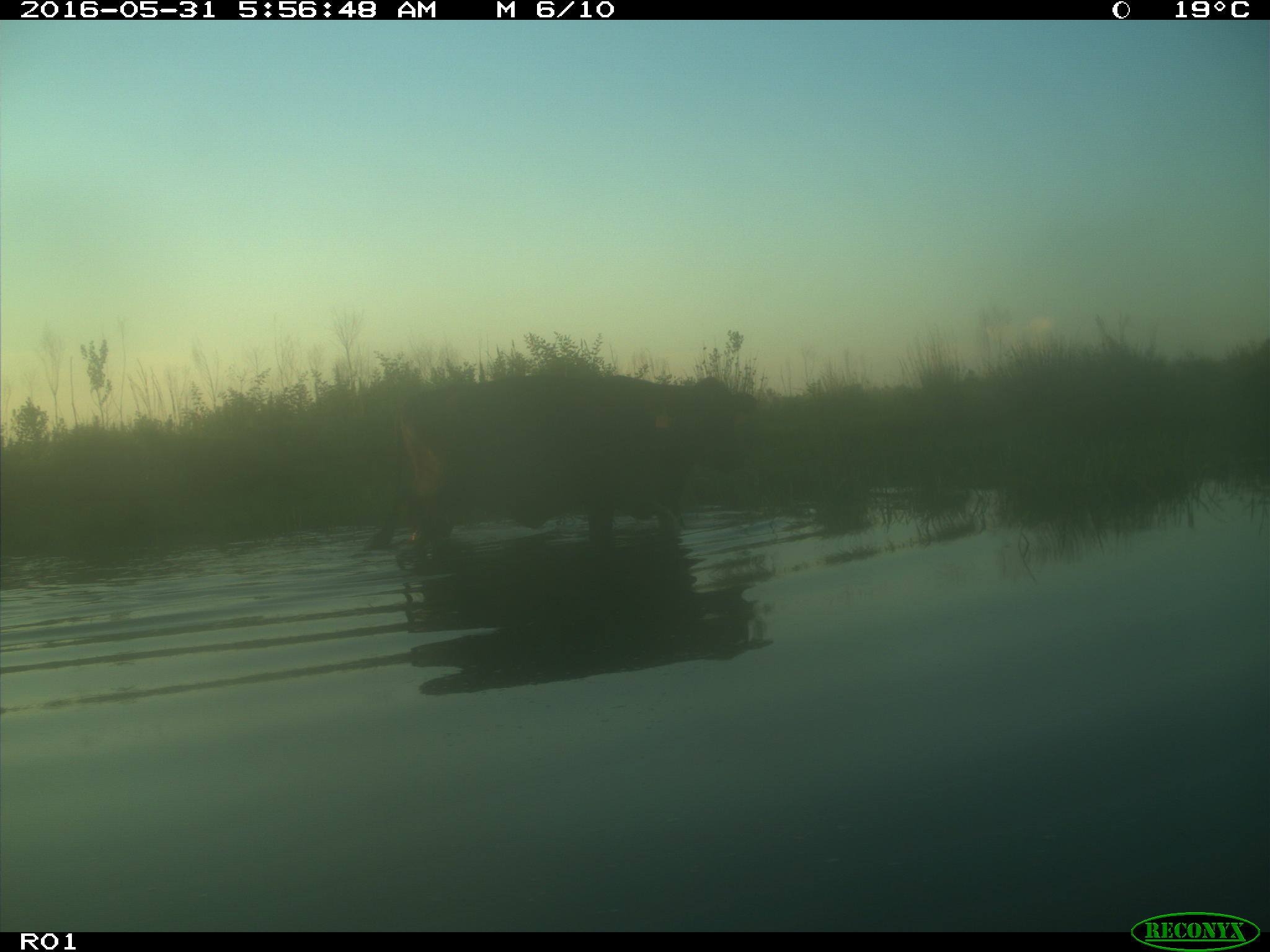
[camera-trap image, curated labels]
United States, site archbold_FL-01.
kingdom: Animalia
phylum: Chordata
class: Mammalia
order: Artiodactyla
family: Bovidae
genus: Bos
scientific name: Bos taurus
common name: domestic cow